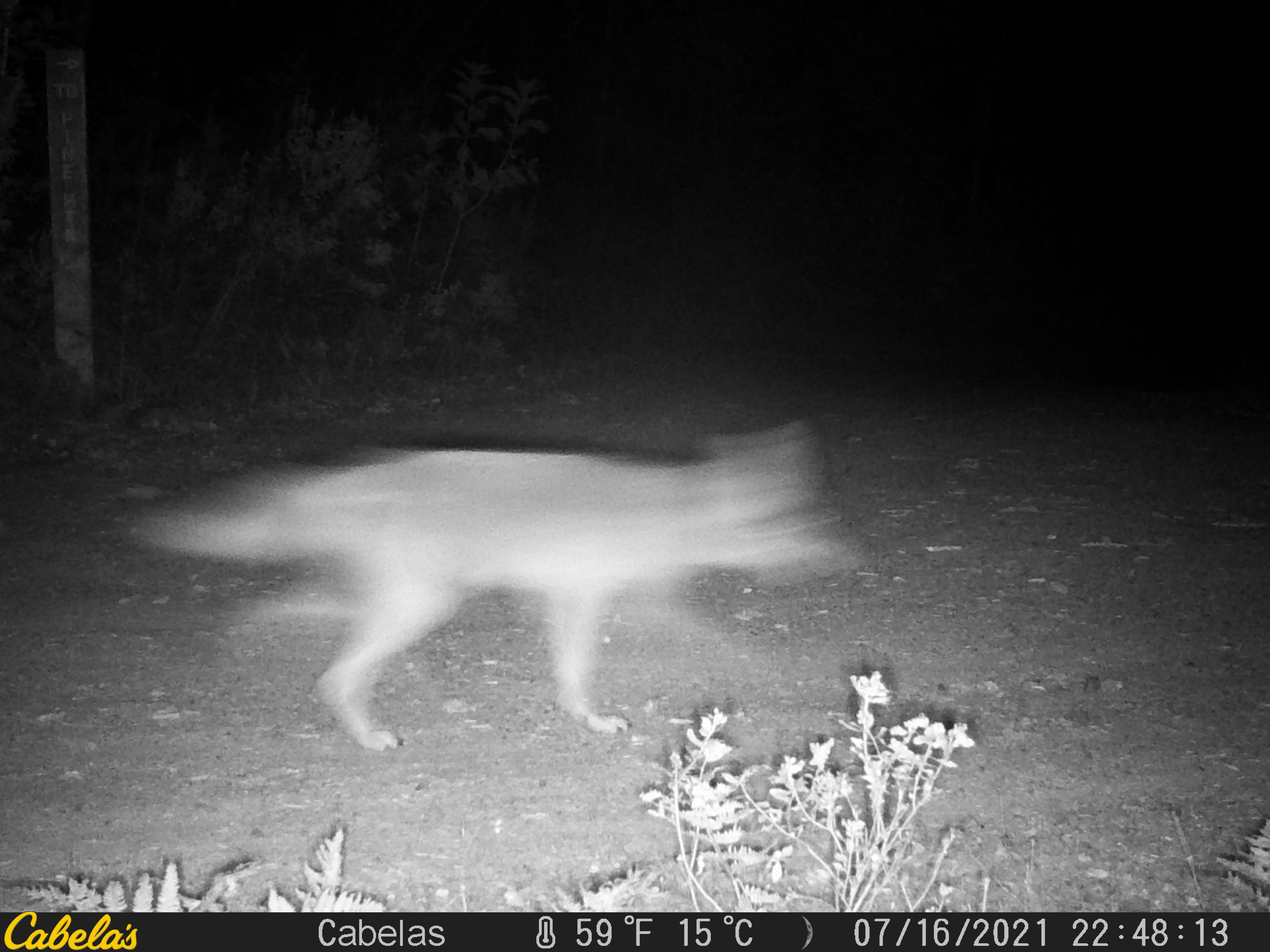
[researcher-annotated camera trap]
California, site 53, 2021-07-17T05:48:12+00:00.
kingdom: Animalia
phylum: Chordata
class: Mammalia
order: Carnivora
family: Canidae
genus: Urocyon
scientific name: Urocyon cinereoargenteus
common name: gray fox